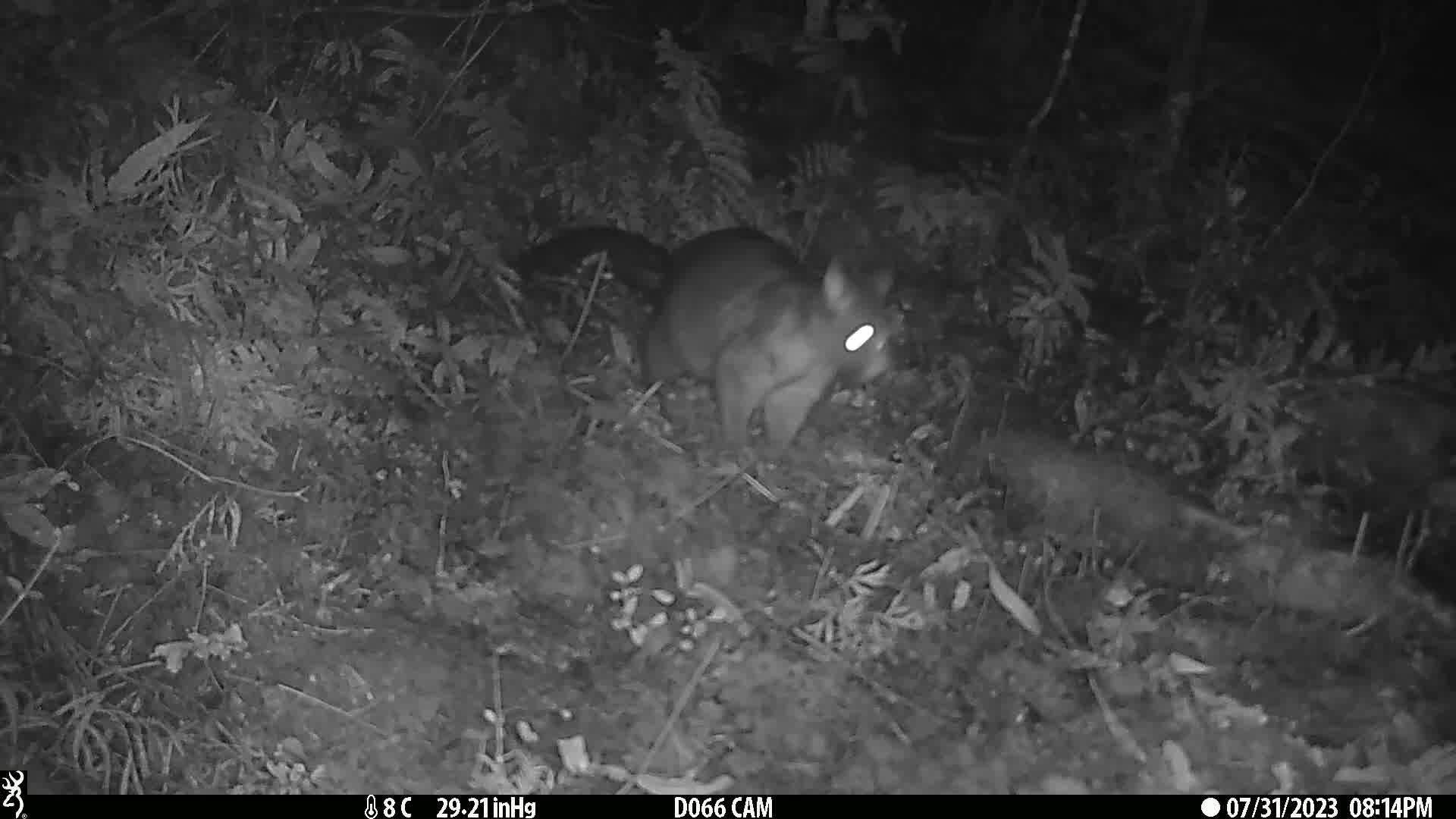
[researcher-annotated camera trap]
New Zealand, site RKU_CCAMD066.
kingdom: Animalia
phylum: Chordata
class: Mammalia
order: Diprotodontia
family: Phalangeridae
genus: Trichosurus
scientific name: Trichosurus vulpecula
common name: common brushtail possum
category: possum